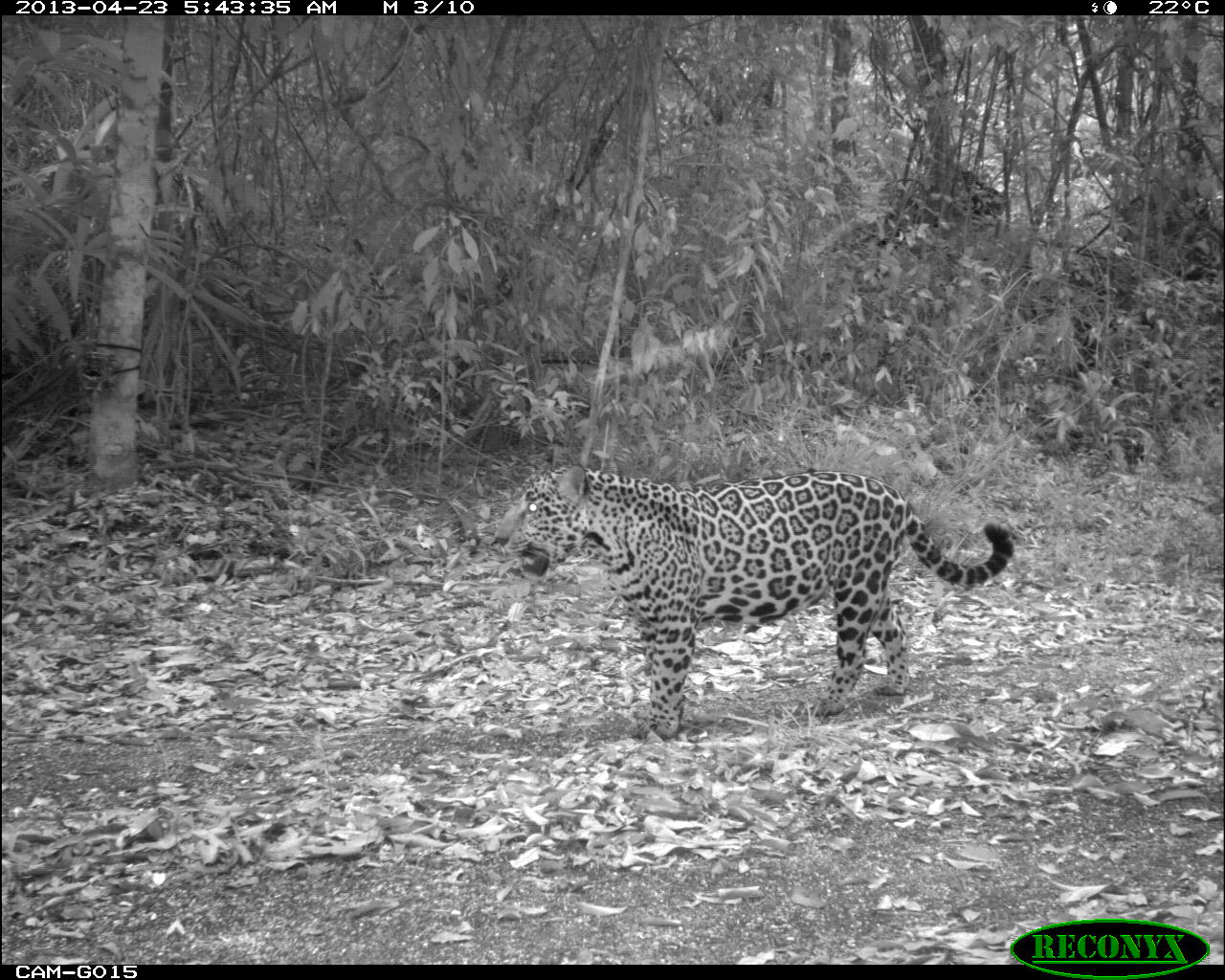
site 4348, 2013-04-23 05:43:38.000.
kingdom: Animalia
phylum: Chordata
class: Mammalia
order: Carnivora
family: Felidae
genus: Panthera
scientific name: Panthera onca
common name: jaguar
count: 1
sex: male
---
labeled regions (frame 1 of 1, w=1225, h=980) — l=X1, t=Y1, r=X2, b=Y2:
panthera onca: l=488, t=460, r=1014, b=742